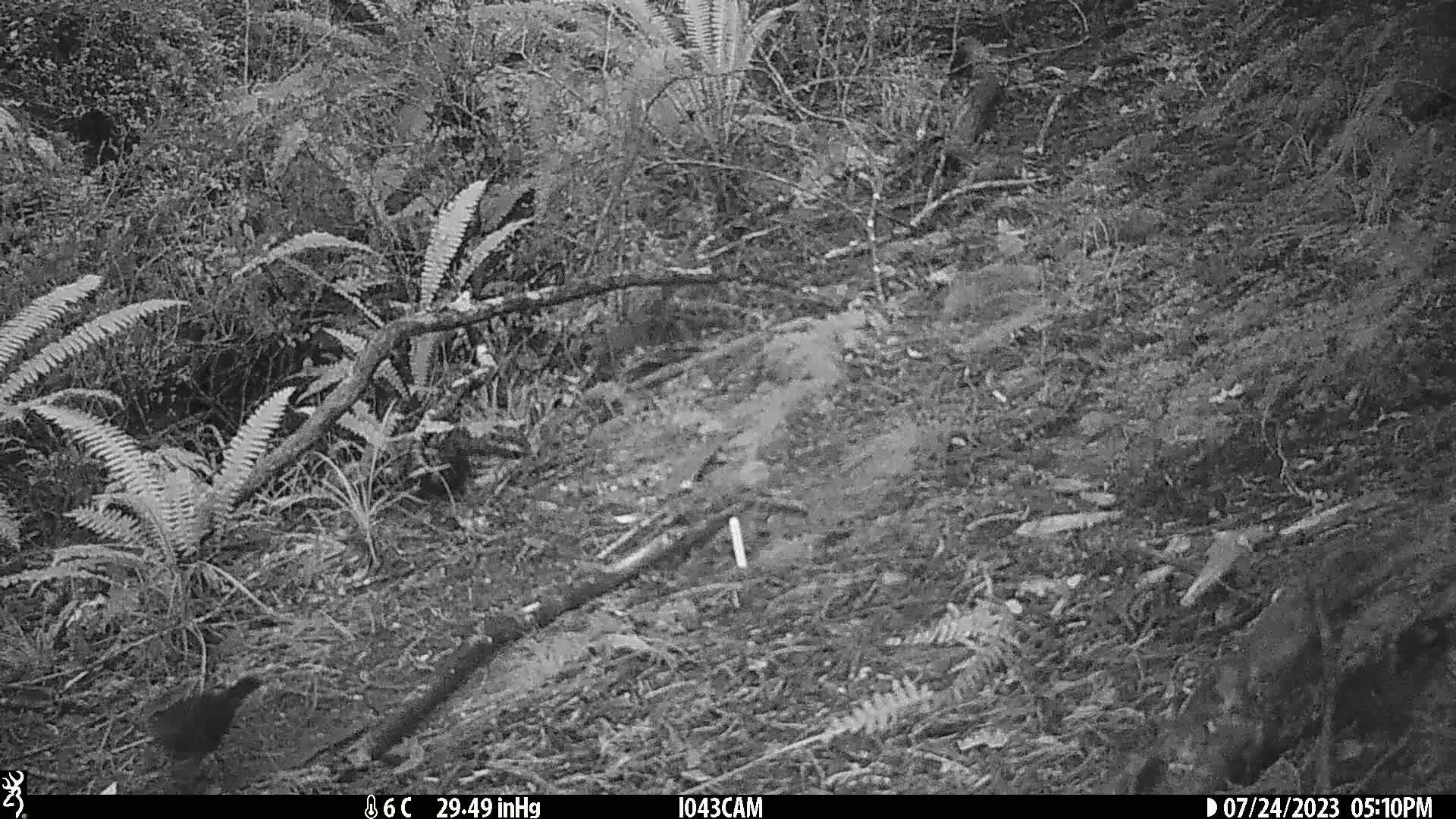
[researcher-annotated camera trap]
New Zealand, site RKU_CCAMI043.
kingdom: Animalia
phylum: Chordata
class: Aves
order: Passeriformes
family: Turdidae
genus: Turdus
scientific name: Turdus merula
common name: eurasian blackbird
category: blackbird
Blackbird (eurasian blackbird) (Turdus merula).